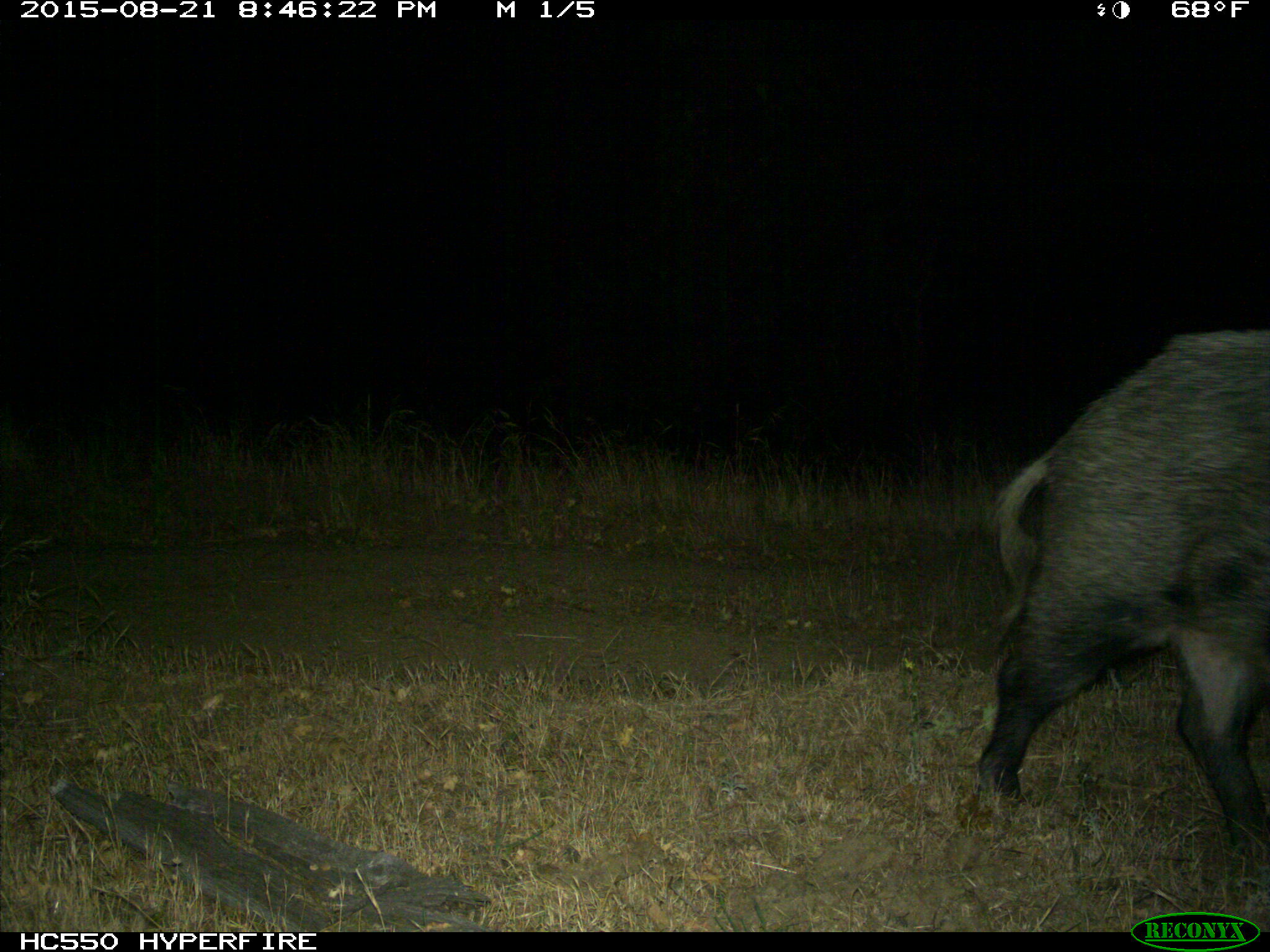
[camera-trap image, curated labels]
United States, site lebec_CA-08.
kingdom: Animalia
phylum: Chordata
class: Mammalia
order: Artiodactyla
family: Suidae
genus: Sus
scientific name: Sus scrofa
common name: wild boar